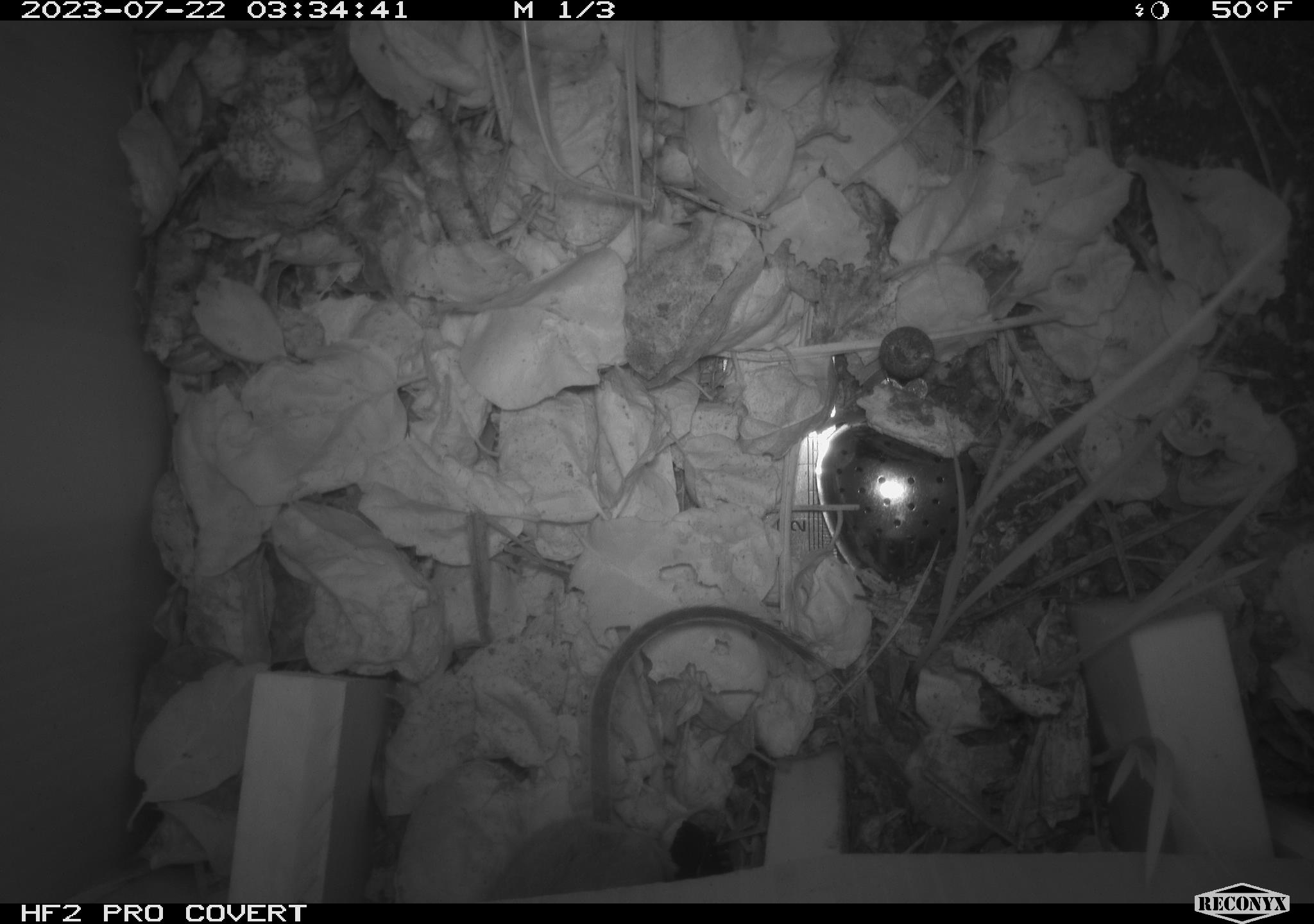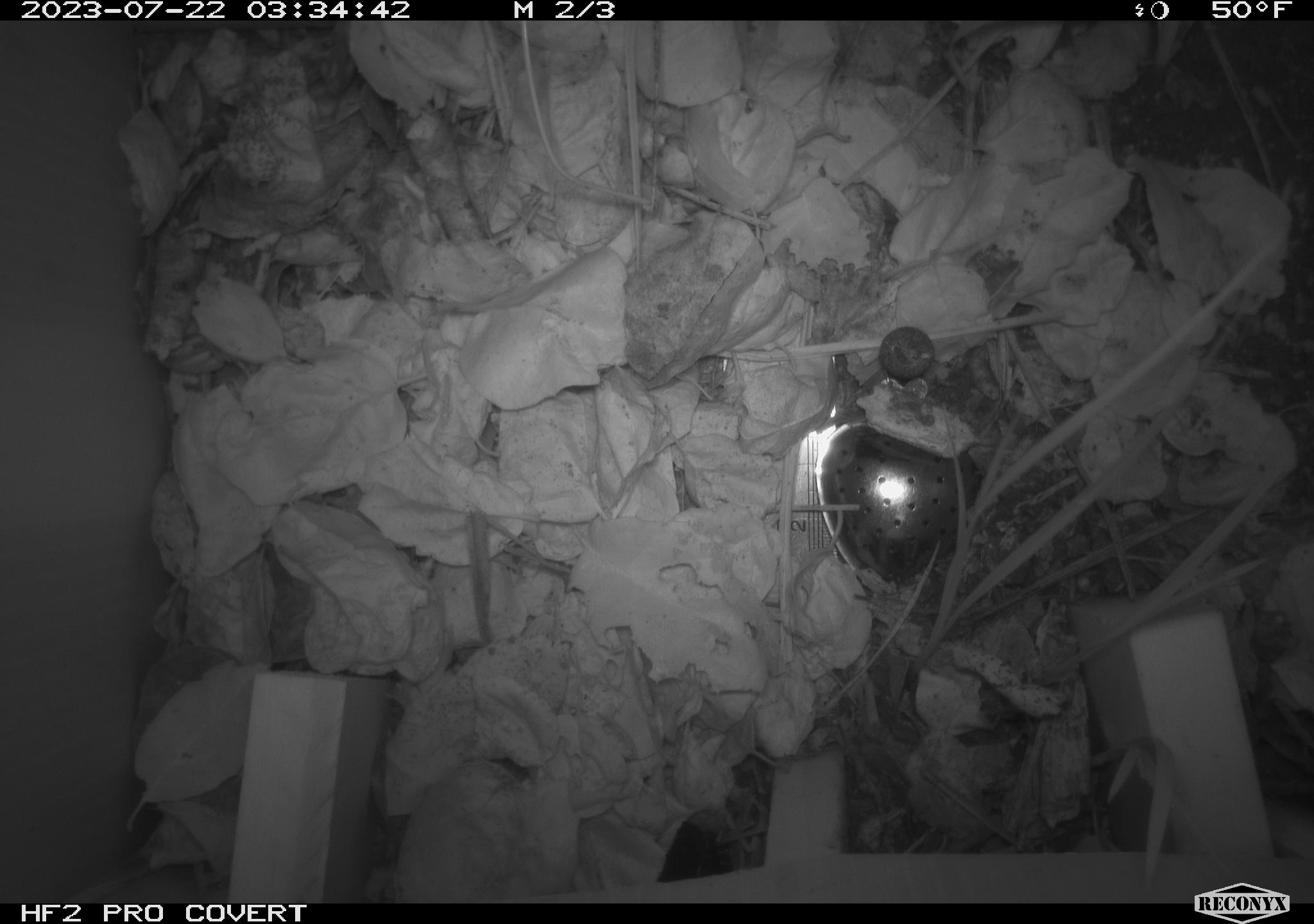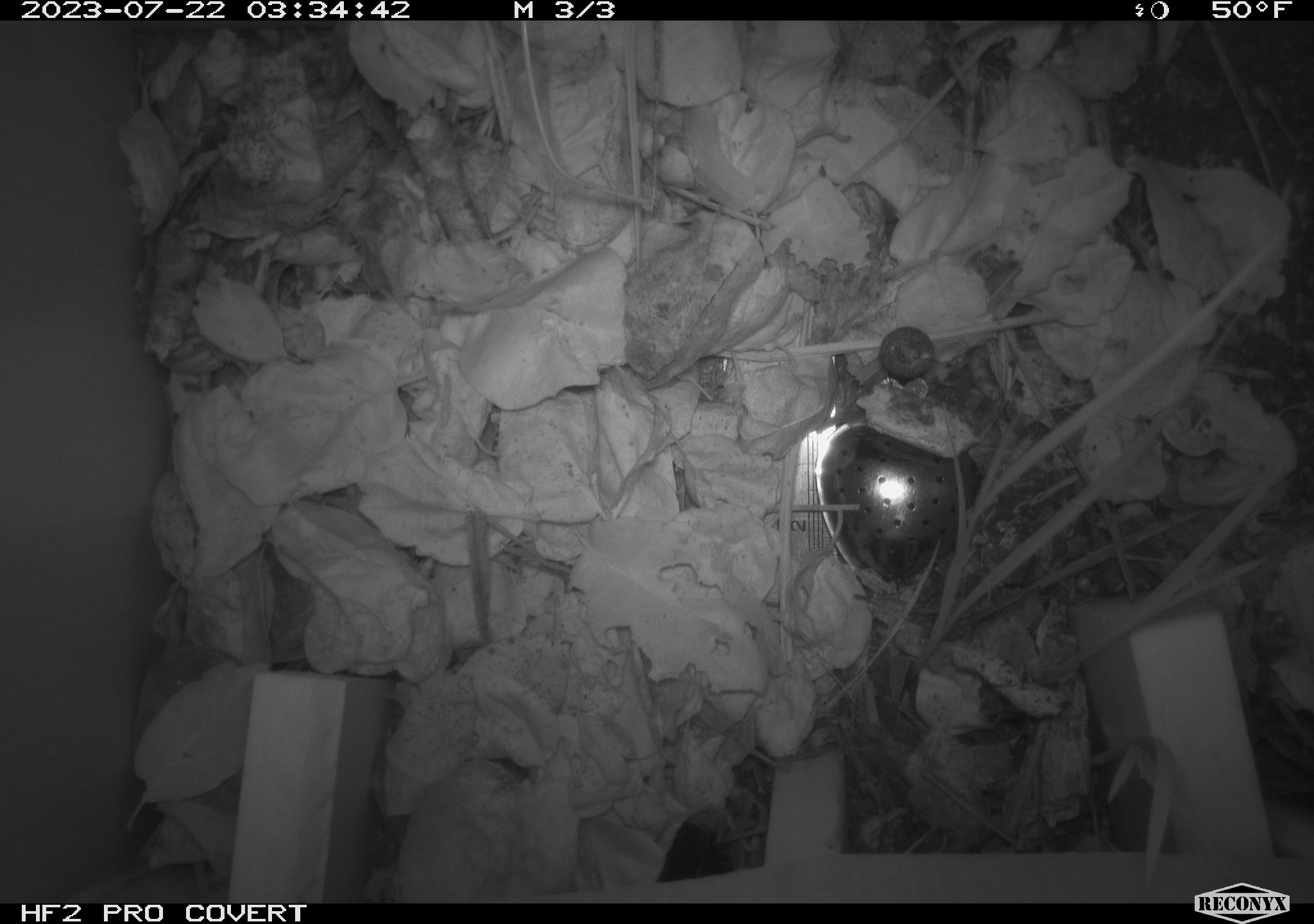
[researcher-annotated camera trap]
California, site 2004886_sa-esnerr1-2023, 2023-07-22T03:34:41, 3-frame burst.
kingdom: Animalia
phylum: Chordata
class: Mammalia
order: Rodentia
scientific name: Rodentia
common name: mouse species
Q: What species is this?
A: Mouse species (Rodentia).